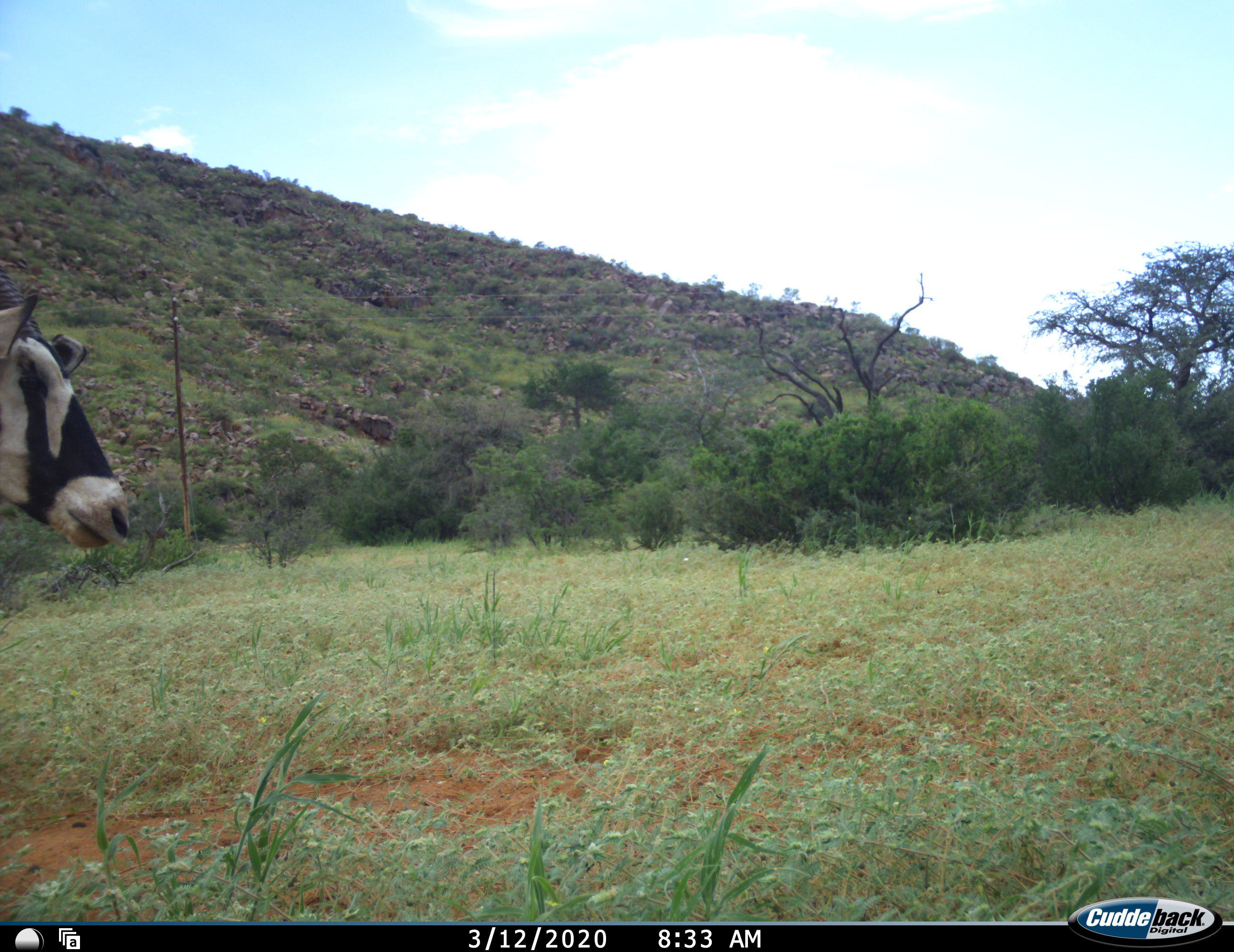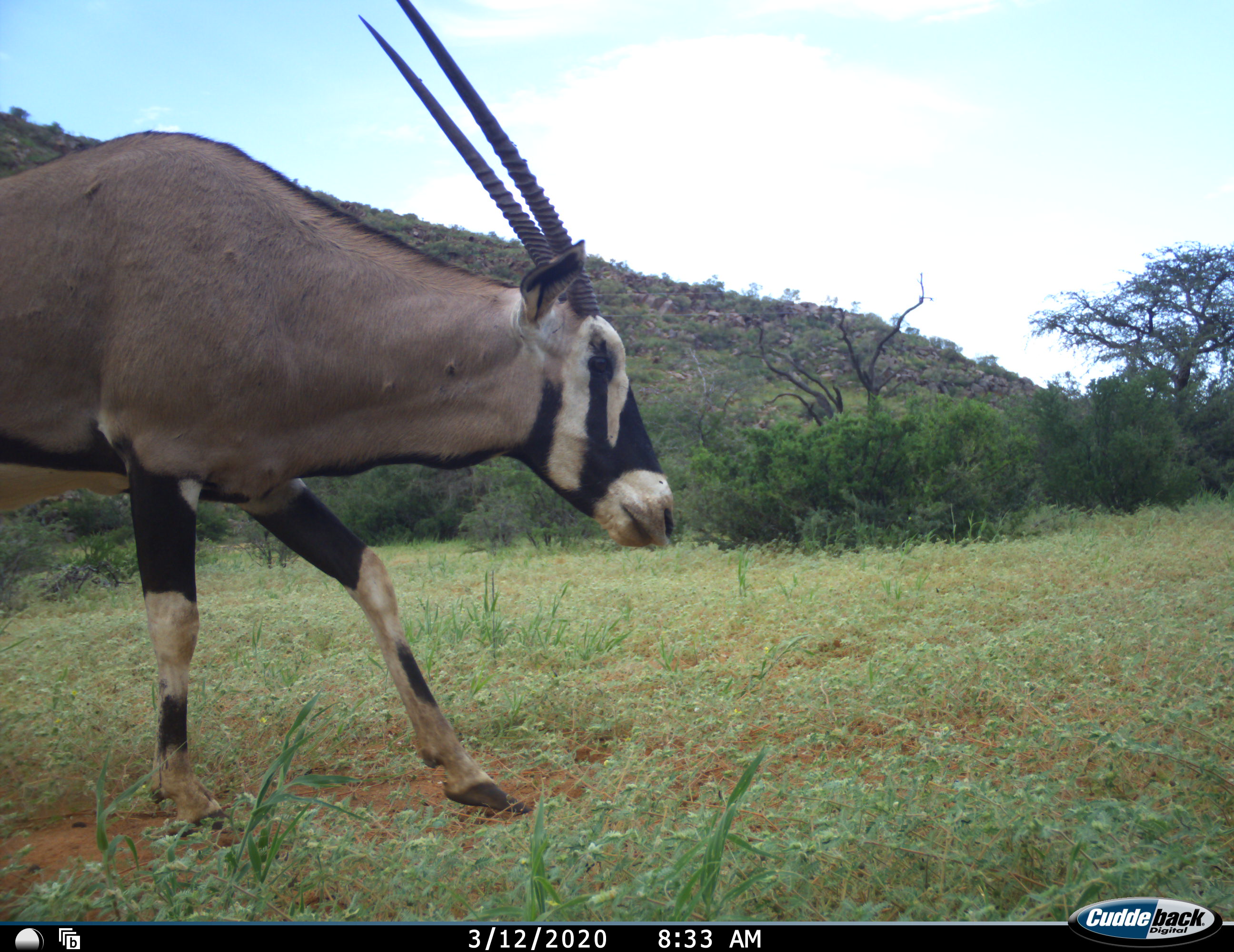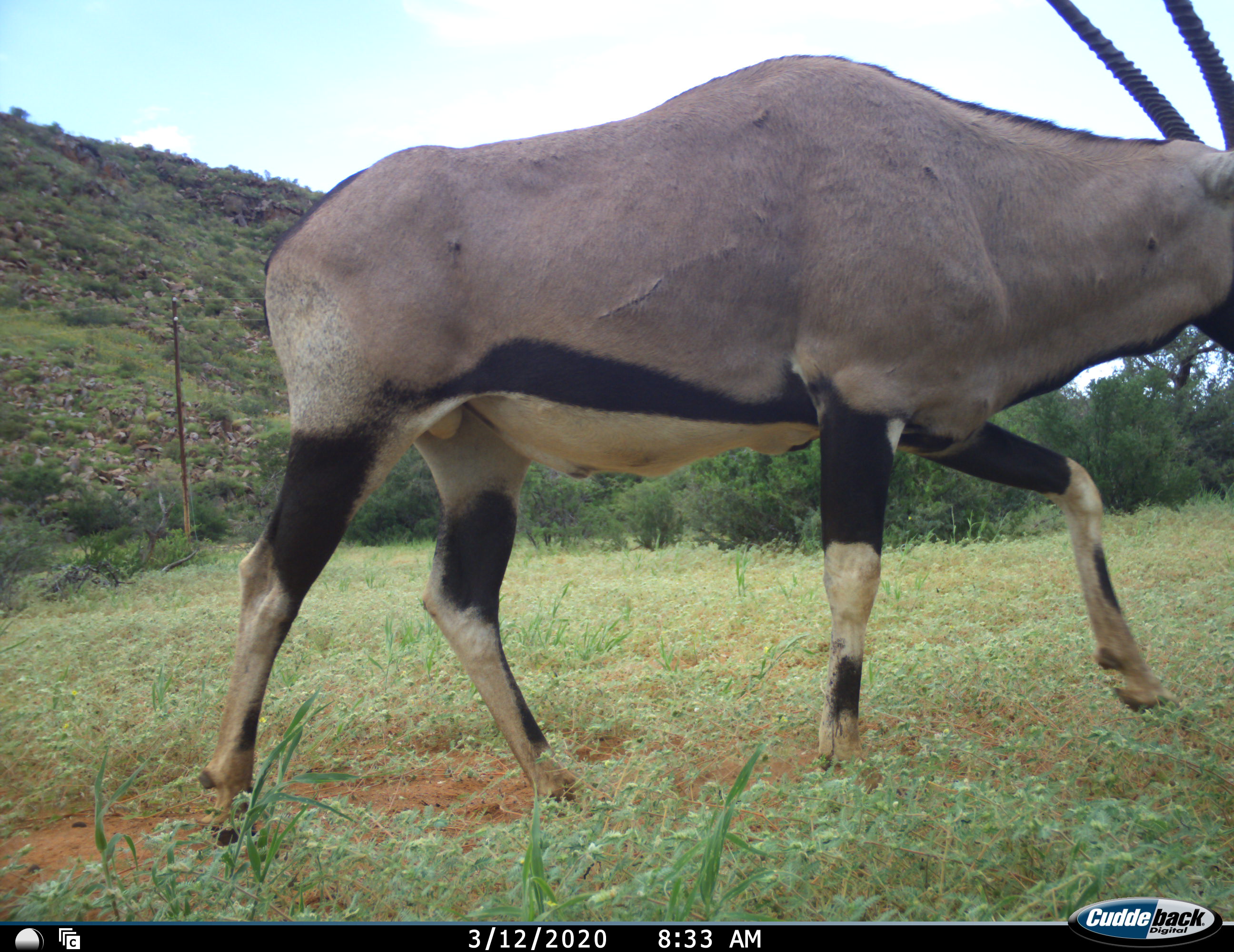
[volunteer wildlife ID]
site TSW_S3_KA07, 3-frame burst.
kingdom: Animalia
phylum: Chordata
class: Mammalia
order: Artiodactyla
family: Bovidae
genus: Oryx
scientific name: Oryx gazella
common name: gemsbok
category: oryx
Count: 1.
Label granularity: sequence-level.